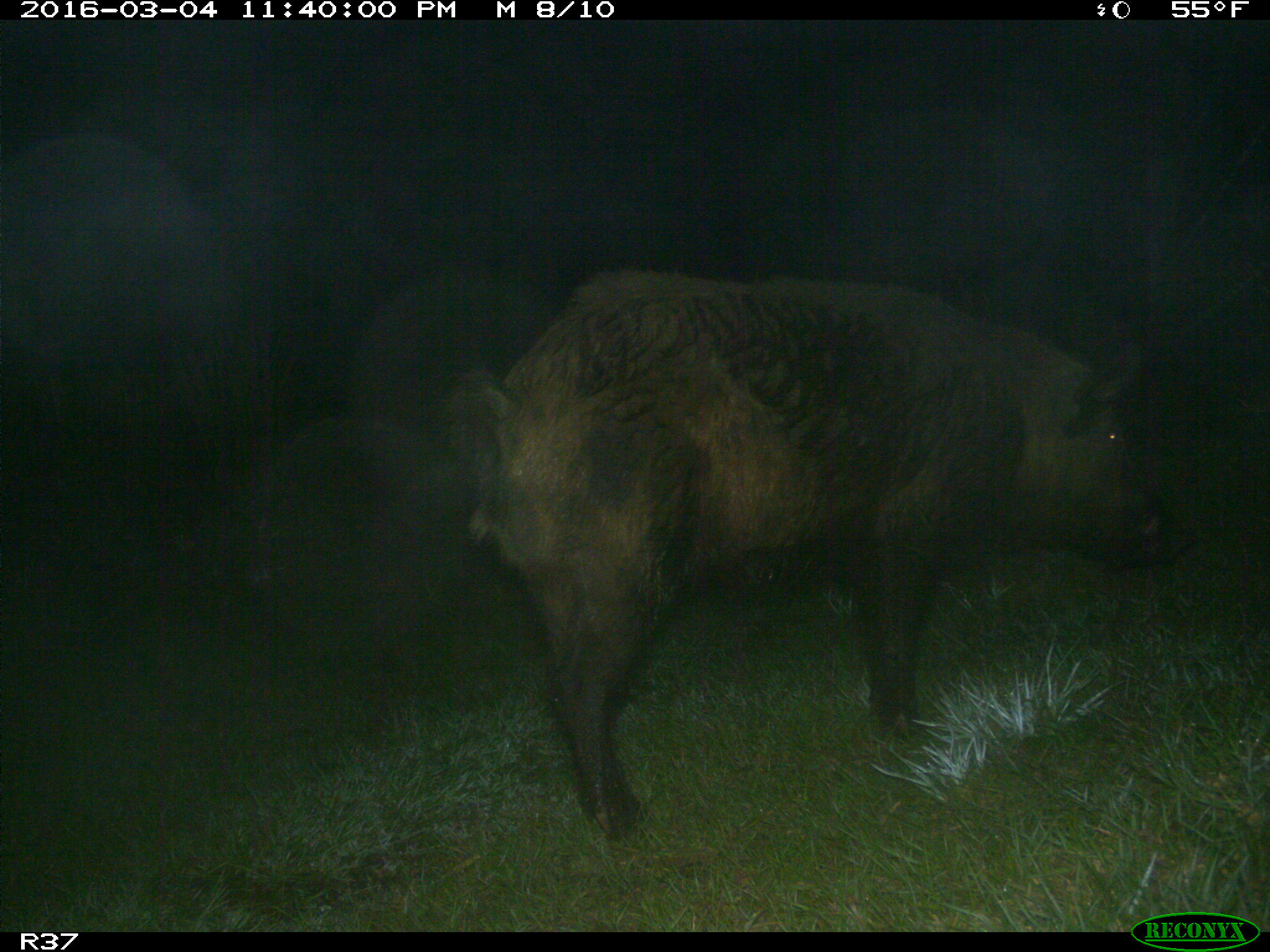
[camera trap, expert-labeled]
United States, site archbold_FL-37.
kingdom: Animalia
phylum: Chordata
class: Mammalia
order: Artiodactyla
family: Suidae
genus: Sus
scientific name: Sus scrofa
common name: wild boar